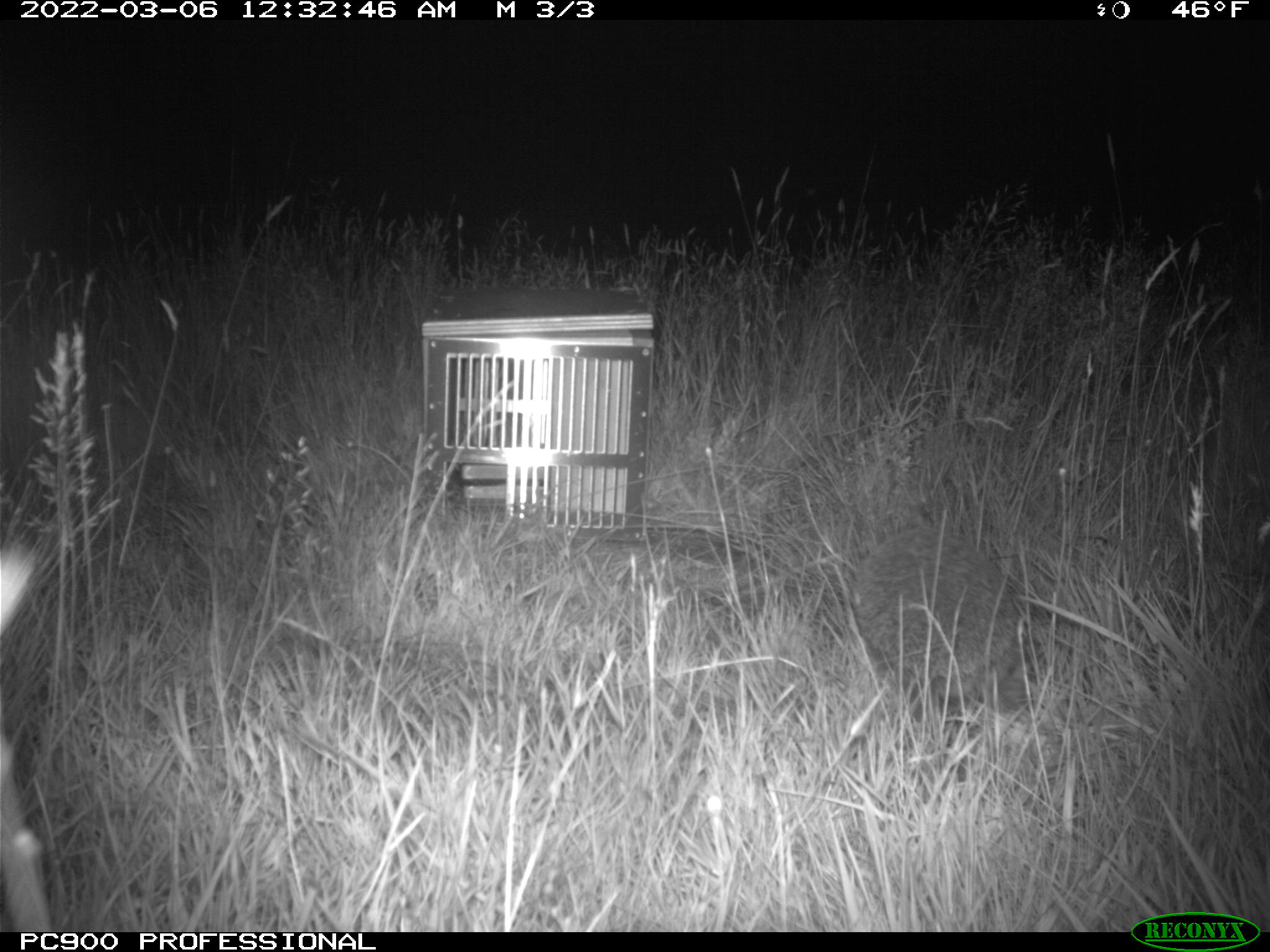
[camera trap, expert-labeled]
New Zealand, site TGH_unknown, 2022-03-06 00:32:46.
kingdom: Animalia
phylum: Chordata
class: Mammalia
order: Eulipotyphla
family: Erinaceidae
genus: Erinaceus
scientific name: Erinaceus europaeus europaeus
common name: european hedgehog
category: hedgehog